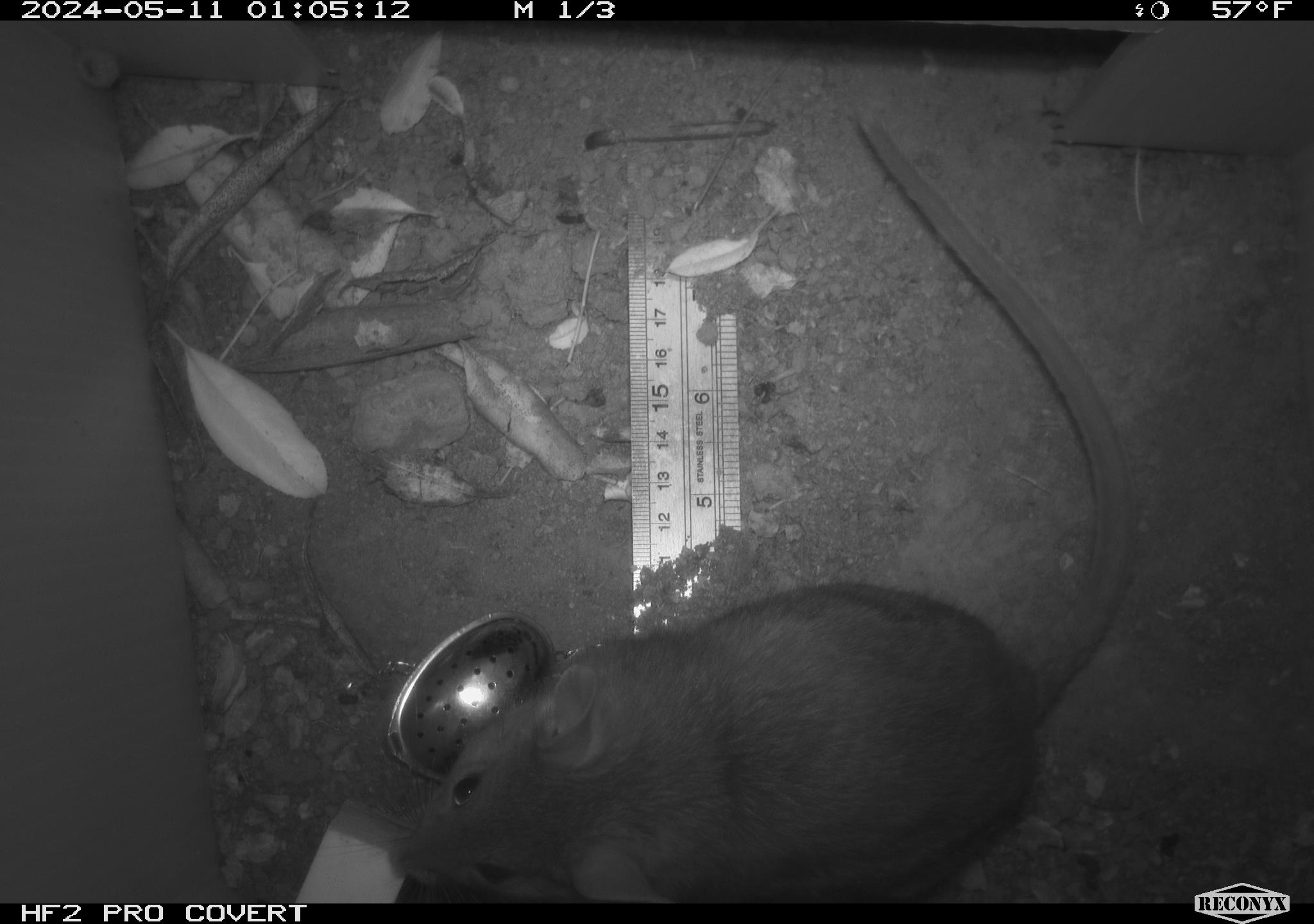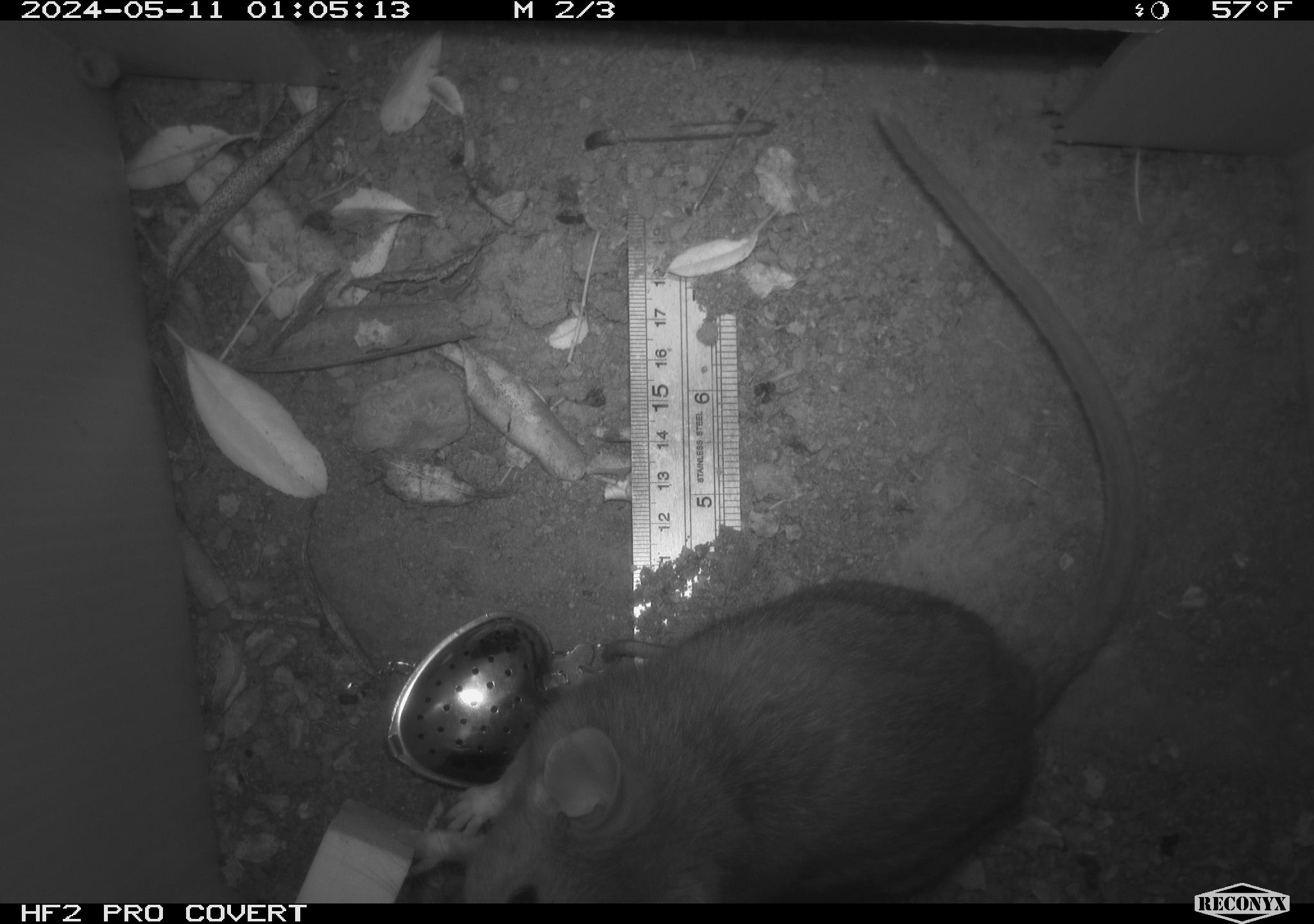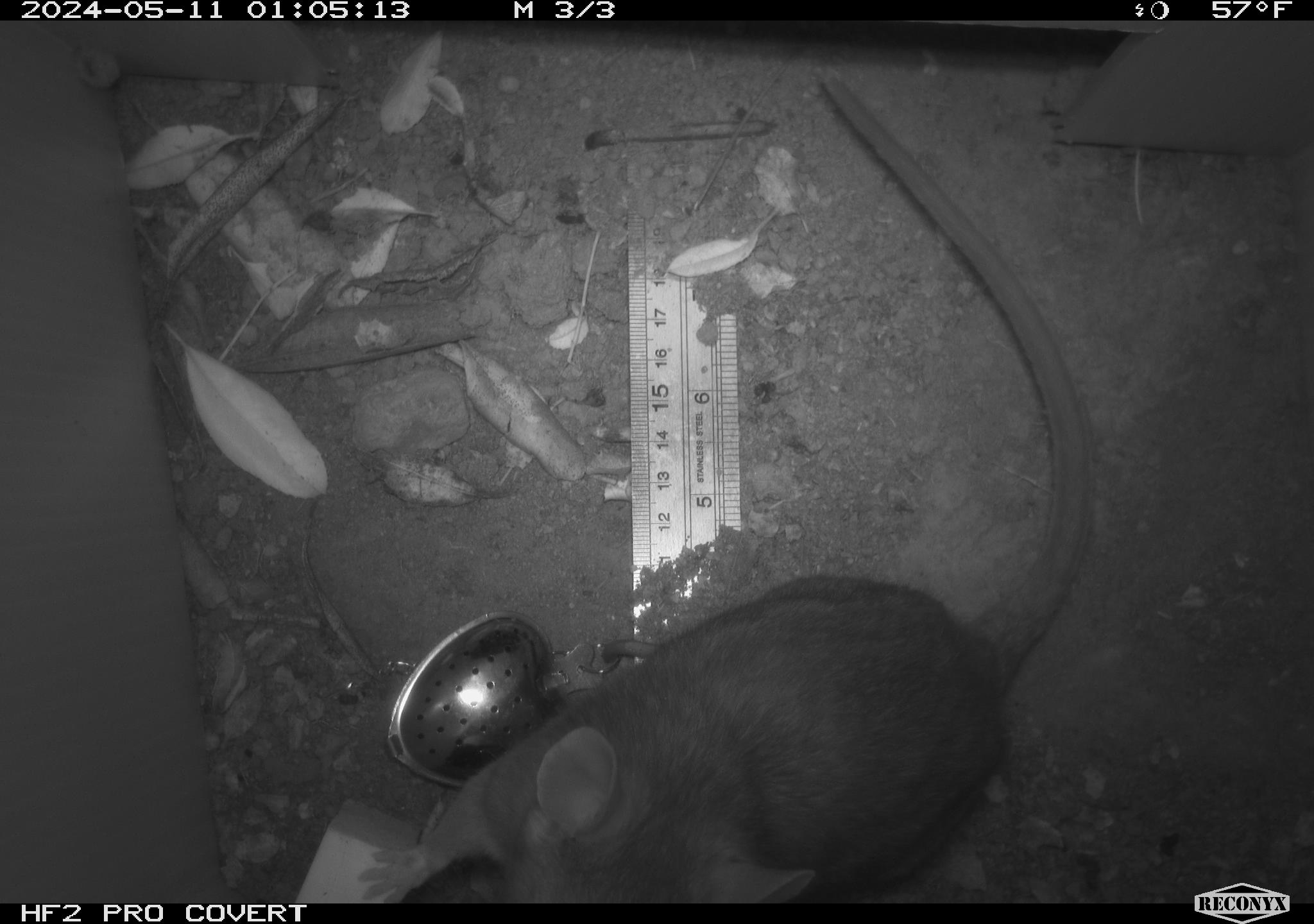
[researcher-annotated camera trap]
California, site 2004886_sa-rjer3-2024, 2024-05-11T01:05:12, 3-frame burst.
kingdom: Animalia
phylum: Chordata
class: Mammalia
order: Rodentia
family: Cricetidae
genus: Neotoma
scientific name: Neotoma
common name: pack rat or woodrat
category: neotoma species